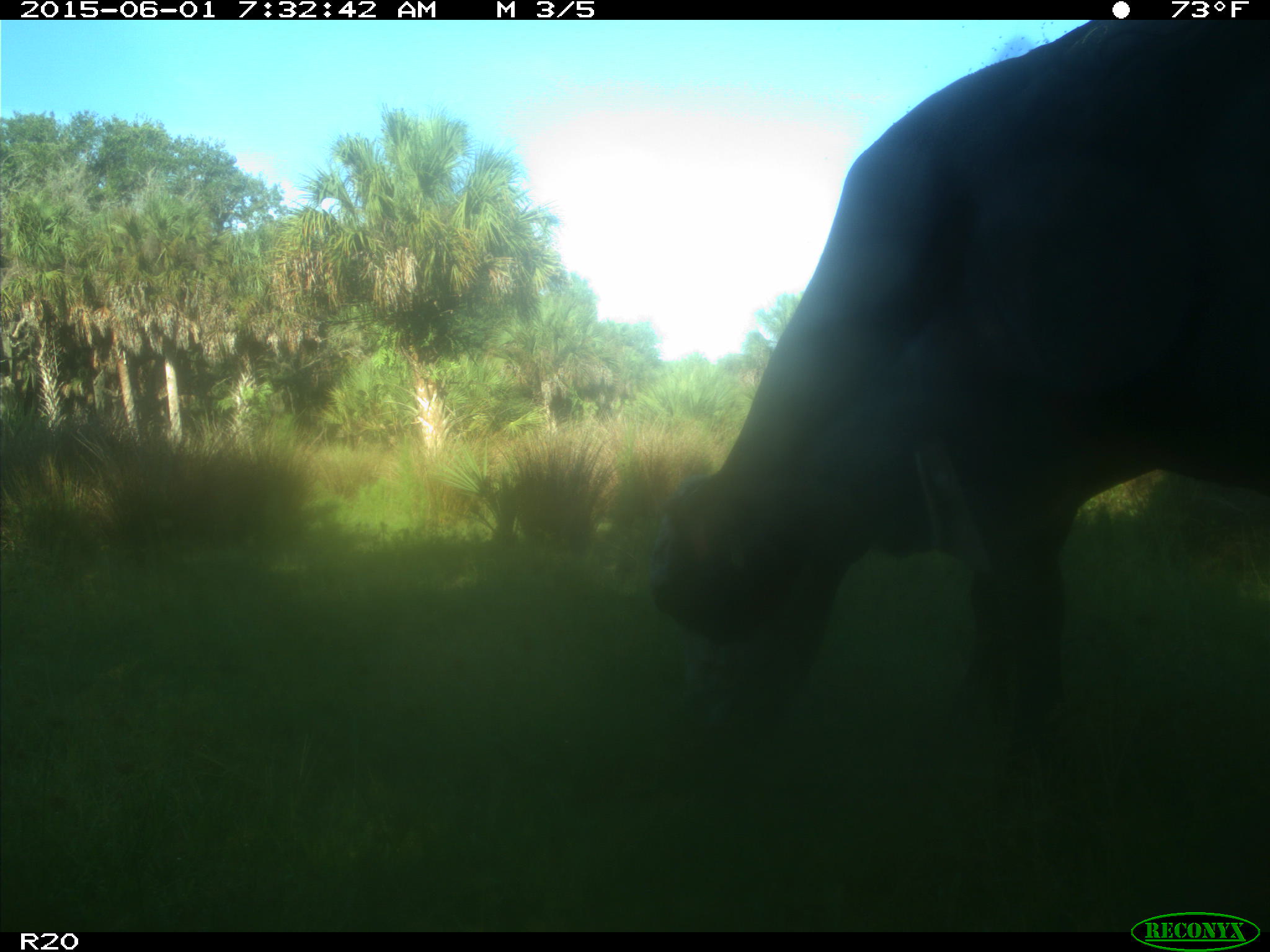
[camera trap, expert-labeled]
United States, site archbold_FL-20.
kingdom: Animalia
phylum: Chordata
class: Mammalia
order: Artiodactyla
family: Bovidae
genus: Bos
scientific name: Bos taurus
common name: domestic cow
Bos taurus (domestic cow).